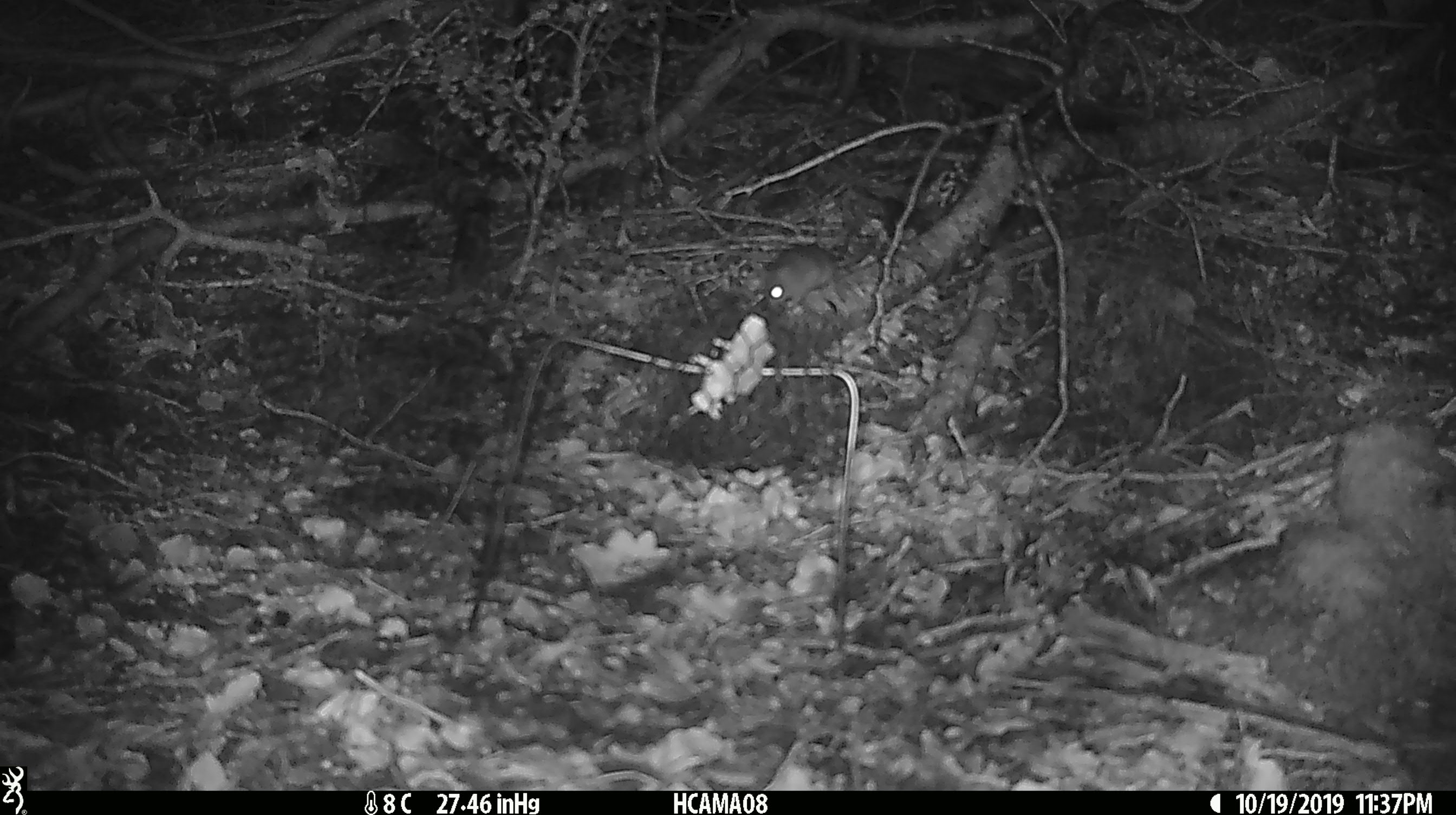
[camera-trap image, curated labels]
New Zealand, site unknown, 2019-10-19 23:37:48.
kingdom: Animalia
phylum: Chordata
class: Mammalia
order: Rodentia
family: Muridae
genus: Mus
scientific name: Mus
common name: mouse